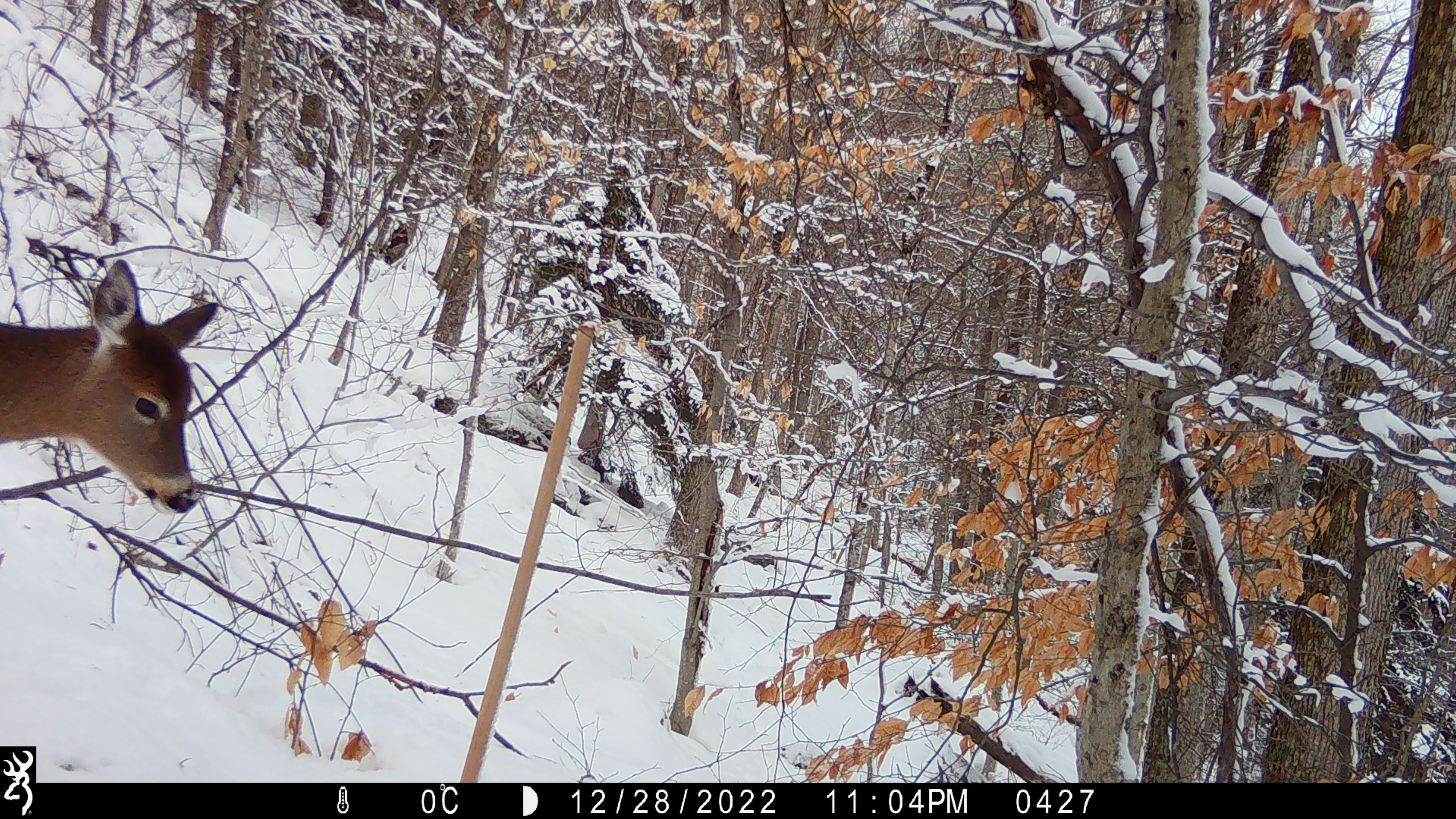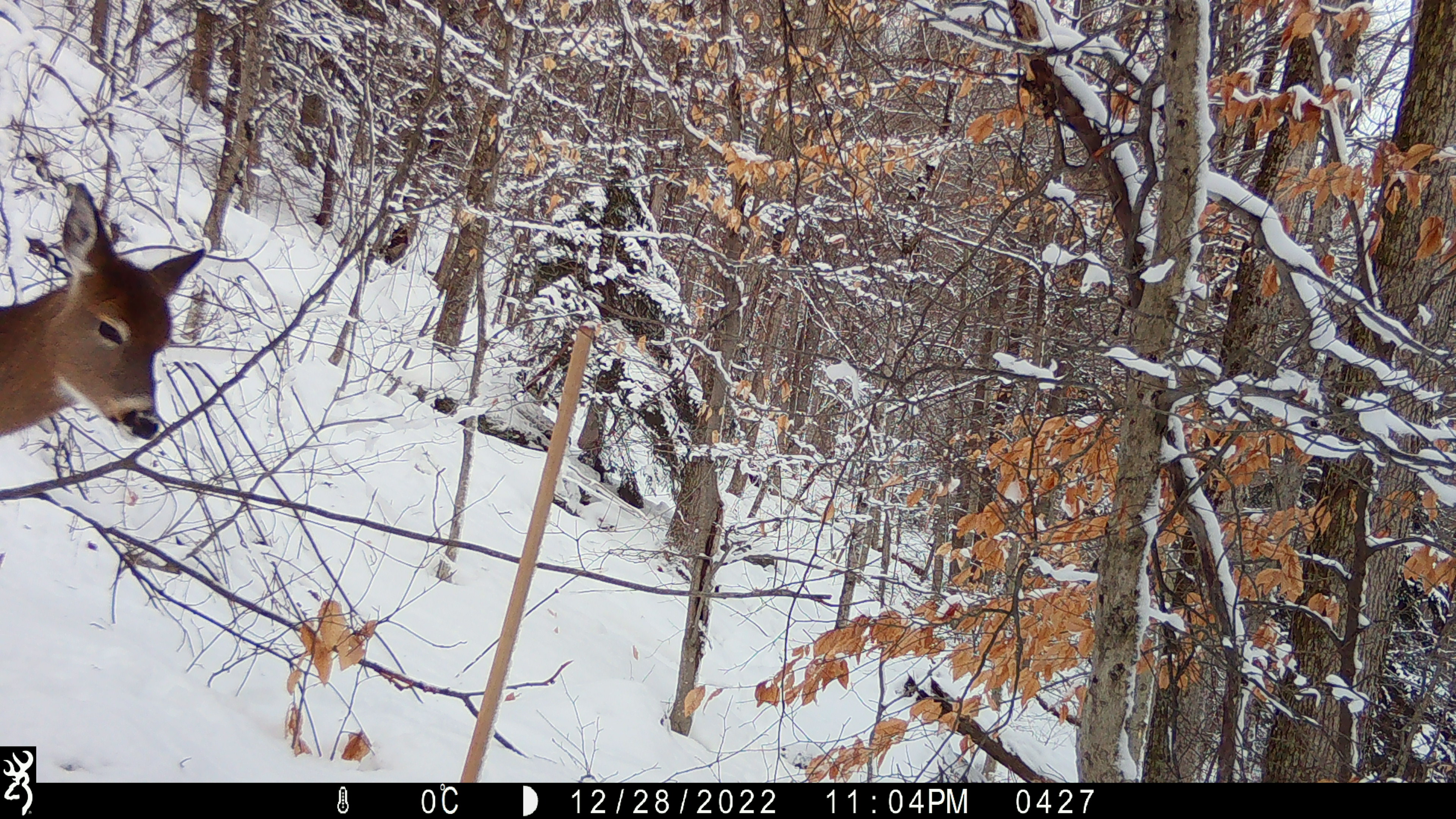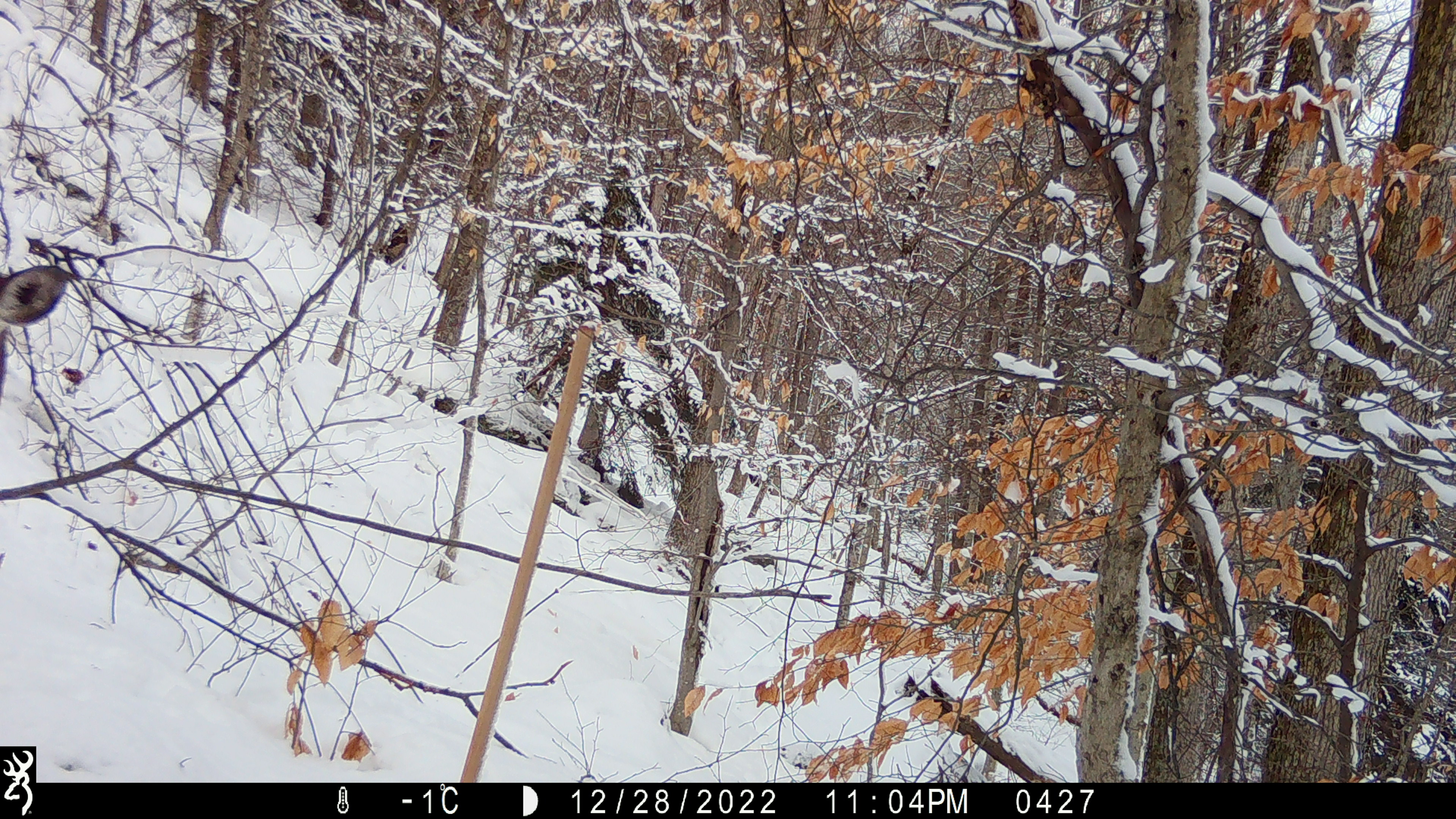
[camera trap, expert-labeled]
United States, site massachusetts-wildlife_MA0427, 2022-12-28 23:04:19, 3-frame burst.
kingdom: Animalia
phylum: Chordata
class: Mammalia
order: Artiodactyla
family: Cervidae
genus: Odocoileus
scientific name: Odocoileus virginianus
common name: white-tailed deer